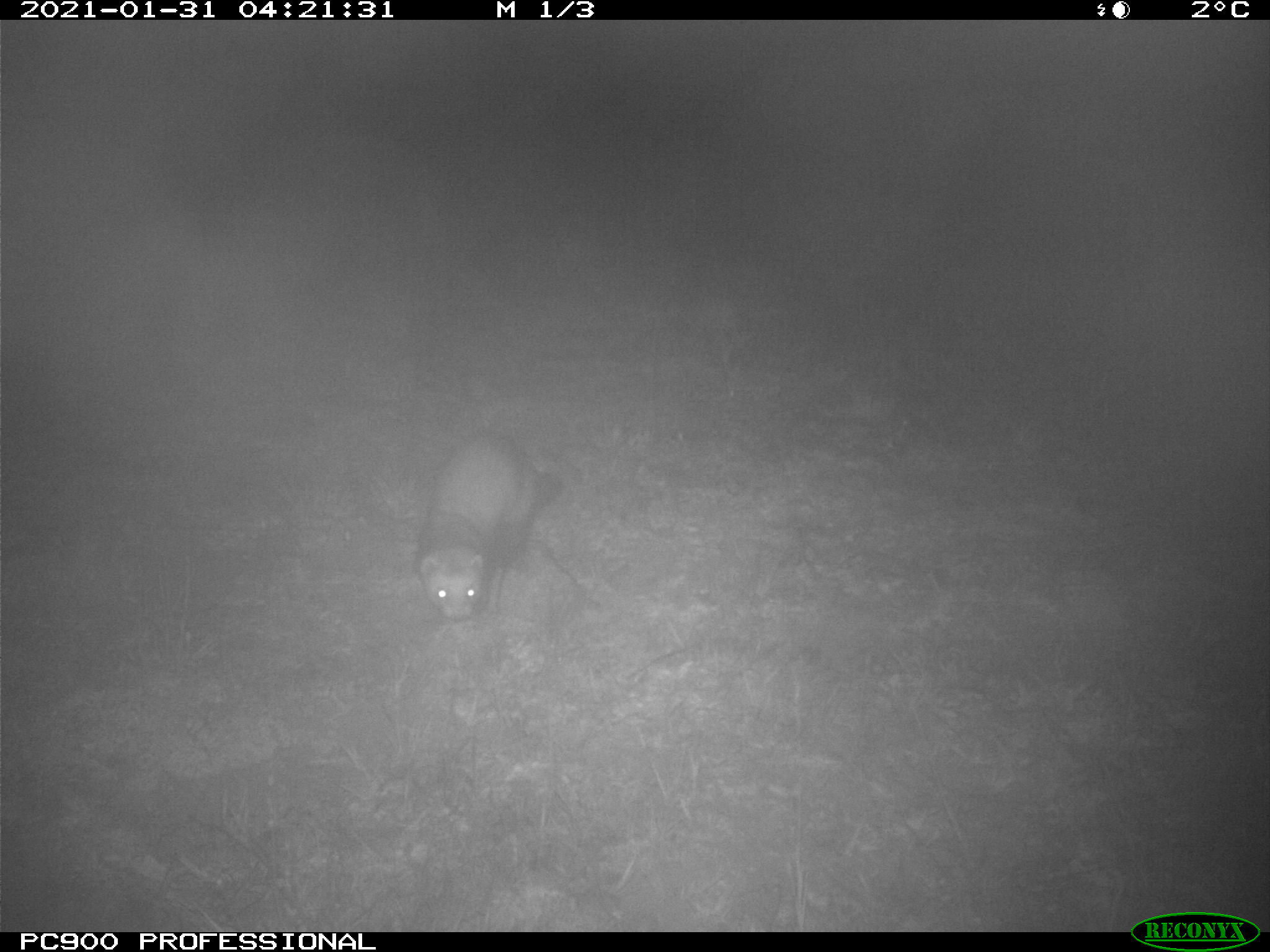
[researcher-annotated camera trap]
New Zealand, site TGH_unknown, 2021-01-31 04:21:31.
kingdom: Animalia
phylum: Chordata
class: Mammalia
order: Carnivora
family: Mustelidae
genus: Mustela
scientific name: Mustela furo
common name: ferret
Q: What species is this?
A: Ferret (Mustela furo).